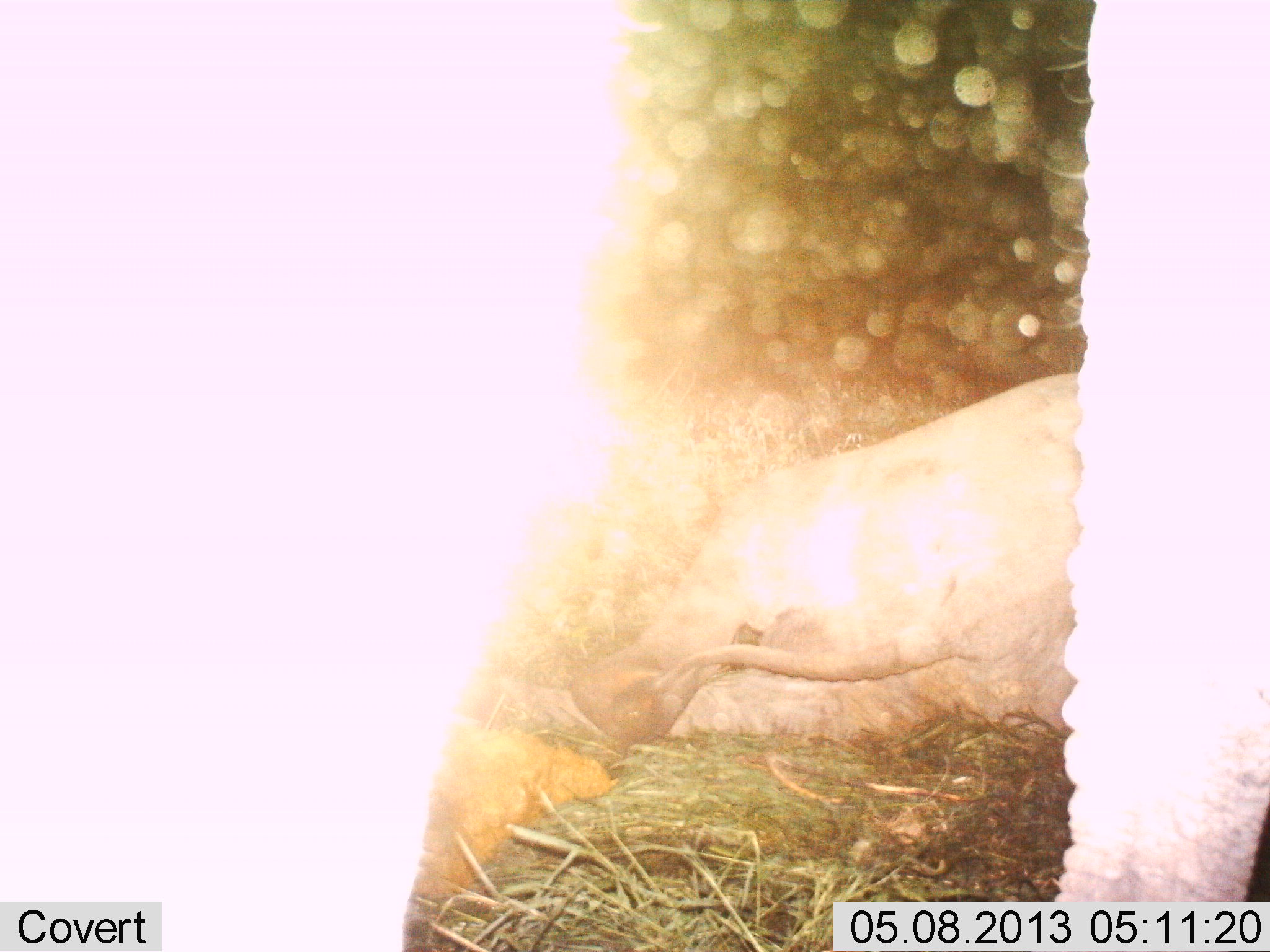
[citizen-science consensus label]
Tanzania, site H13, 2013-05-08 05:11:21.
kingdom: Animalia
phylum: Chordata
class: Mammalia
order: Proboscidea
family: Elephantidae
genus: Loxodonta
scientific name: Loxodonta africana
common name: african bush elephant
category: elephant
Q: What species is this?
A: Elephant (african bush elephant) (Loxodonta africana).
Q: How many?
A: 2.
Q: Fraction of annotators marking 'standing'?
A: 80%.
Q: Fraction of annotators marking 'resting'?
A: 100%.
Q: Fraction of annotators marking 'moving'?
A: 0%.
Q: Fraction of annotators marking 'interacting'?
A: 0%.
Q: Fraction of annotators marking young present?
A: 10%.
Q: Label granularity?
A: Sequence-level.